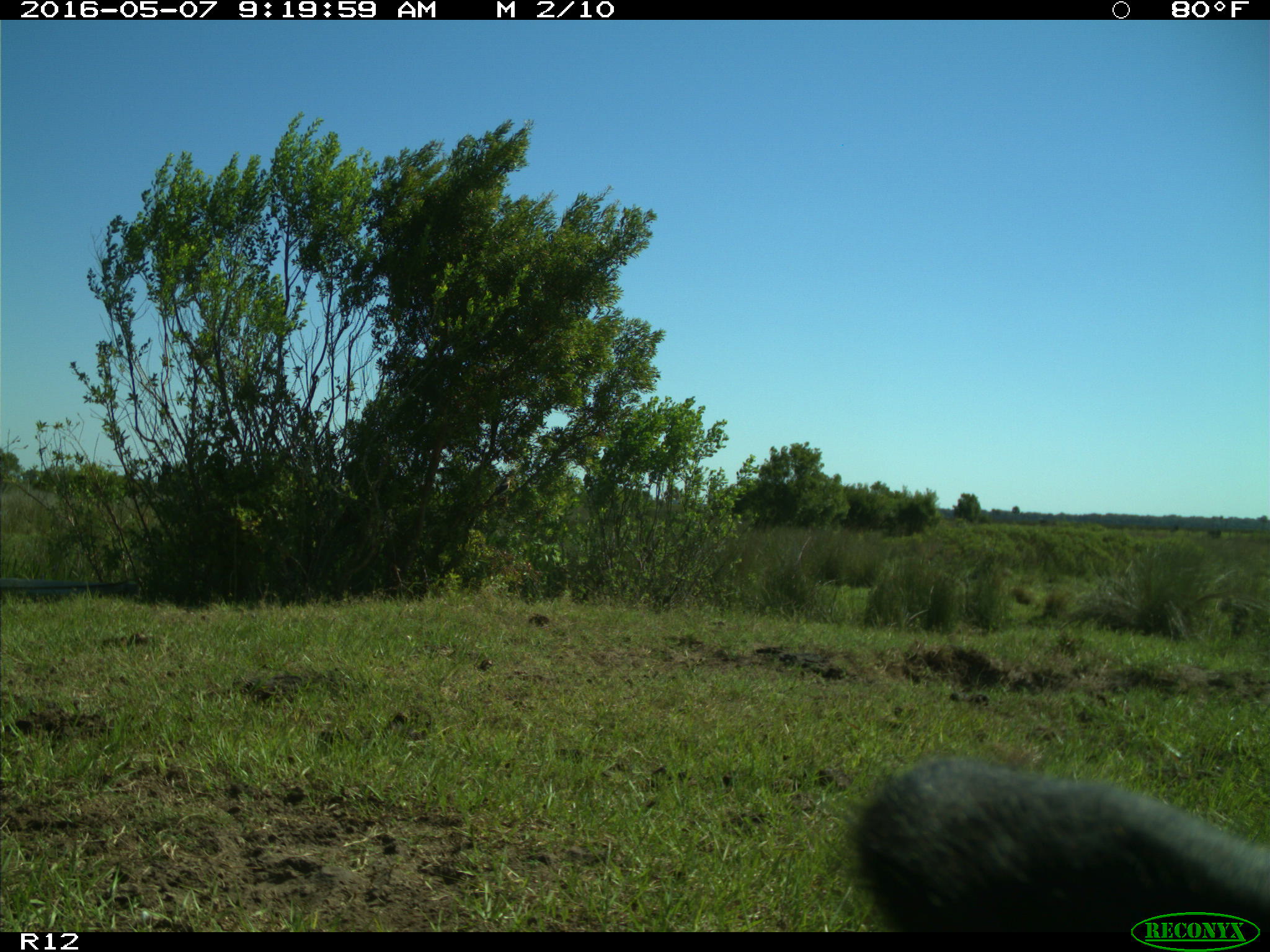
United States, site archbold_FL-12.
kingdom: Animalia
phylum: Chordata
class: Mammalia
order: Artiodactyla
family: Bovidae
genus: Bos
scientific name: Bos taurus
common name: domestic cow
Bos taurus (domestic cow).